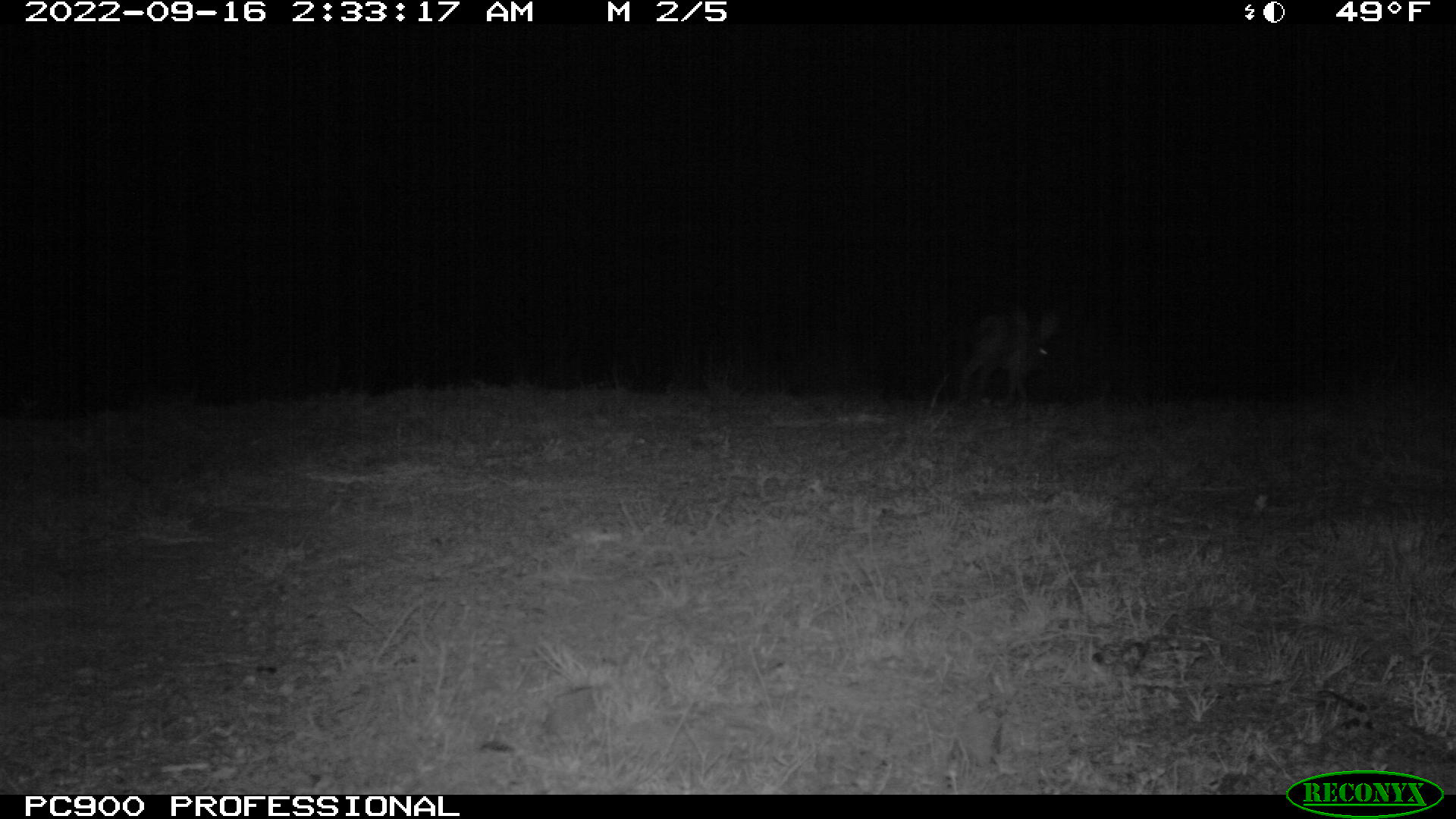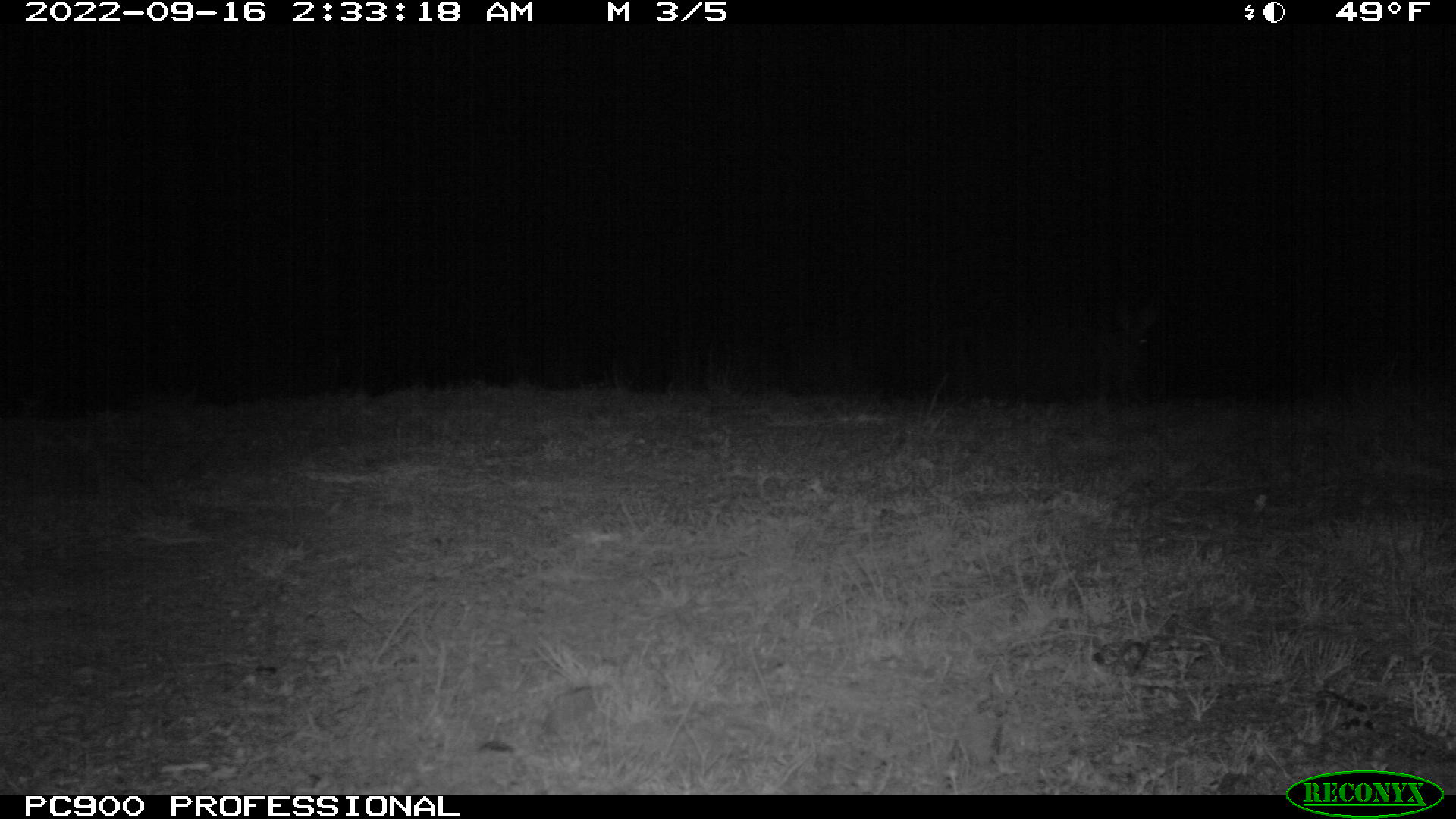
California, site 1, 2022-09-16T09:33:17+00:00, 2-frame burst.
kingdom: Animalia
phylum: Chordata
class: Mammalia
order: Lagomorpha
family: Leporidae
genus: Lepus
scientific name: Lepus californicus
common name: black-tailed jackrabbit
Black-tailed jackrabbit (Lepus californicus).